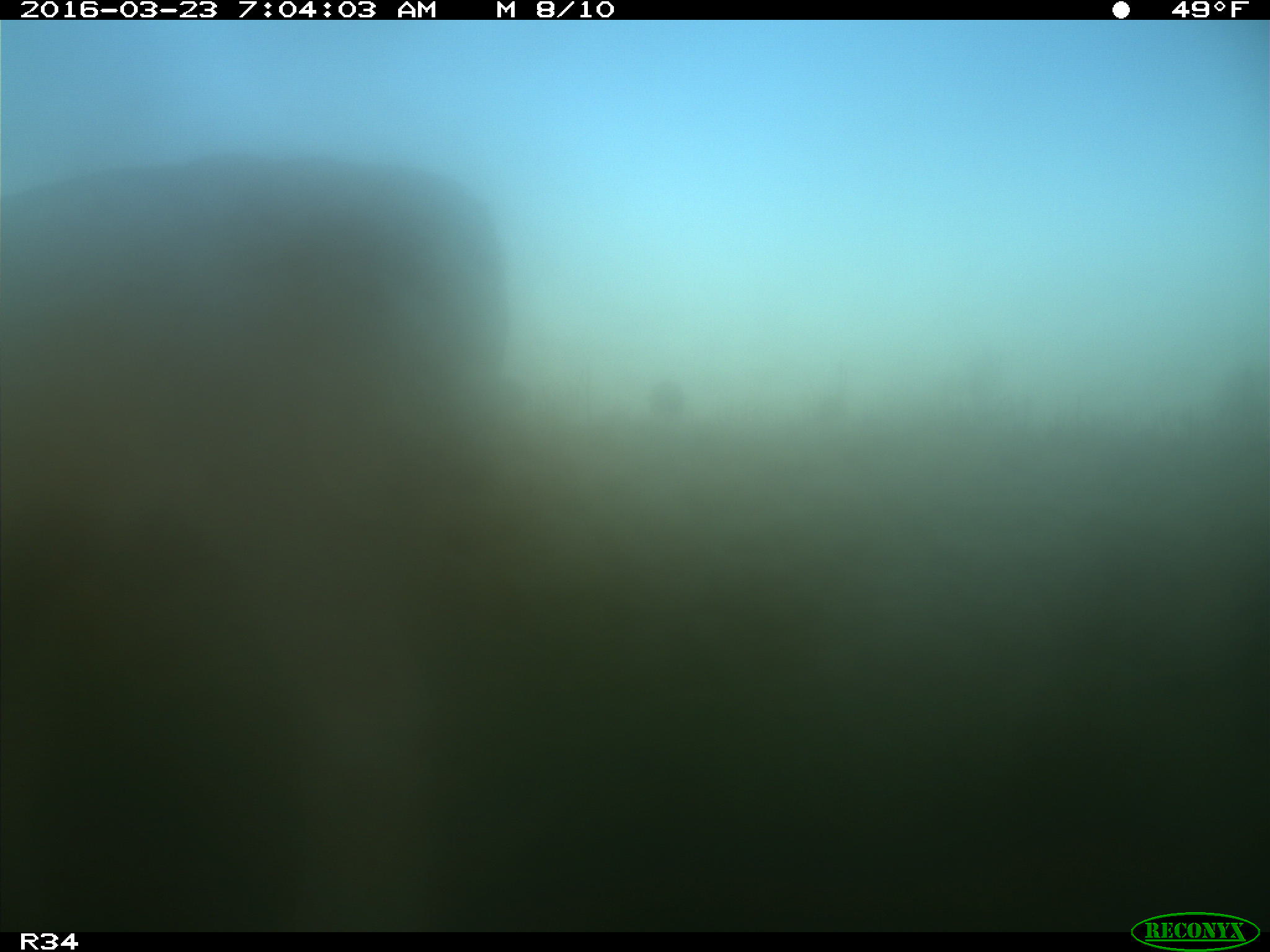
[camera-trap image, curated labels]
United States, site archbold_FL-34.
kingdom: Animalia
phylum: Chordata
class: Mammalia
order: Artiodactyla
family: Bovidae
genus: Bos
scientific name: Bos taurus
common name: domestic cow